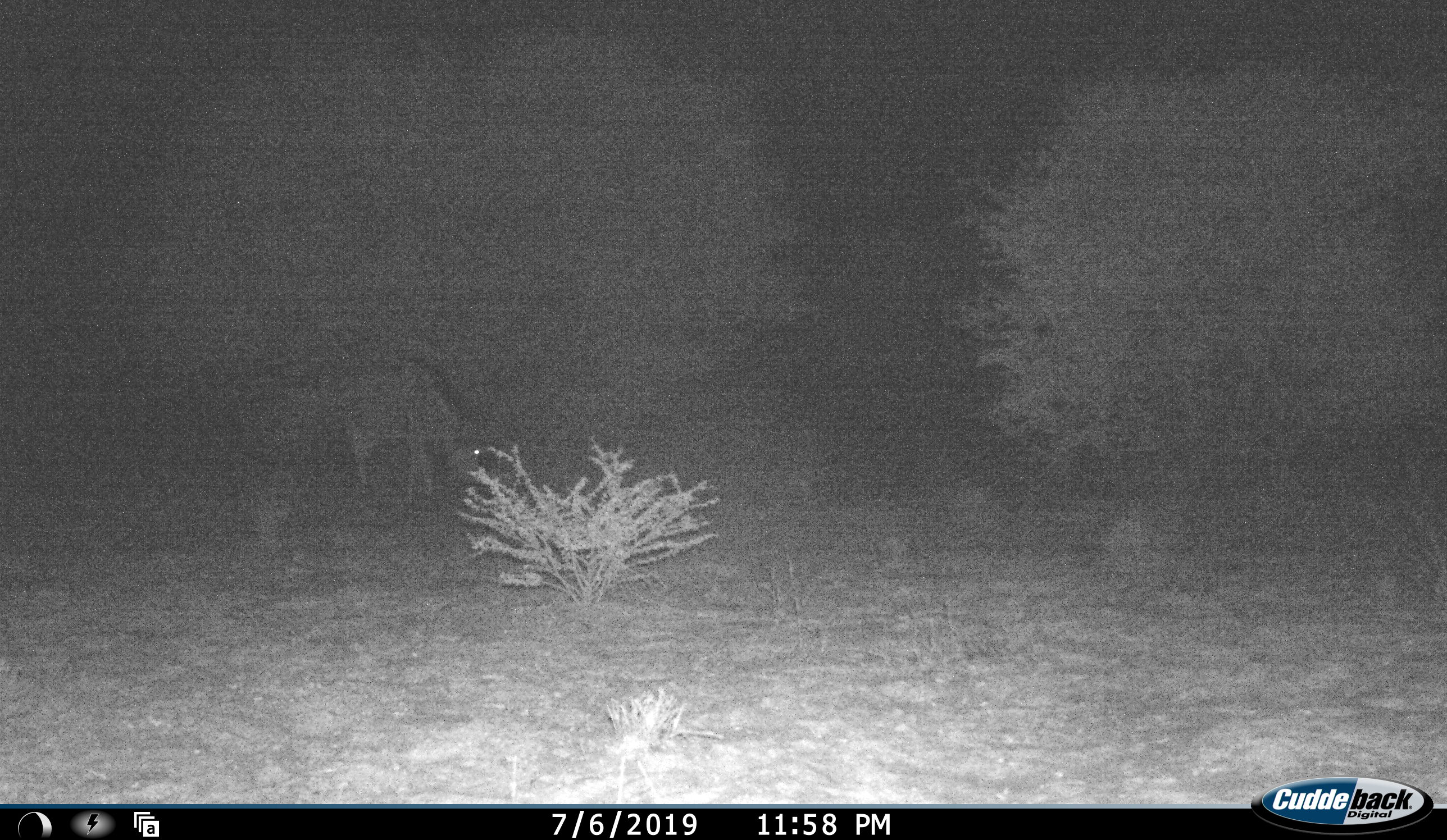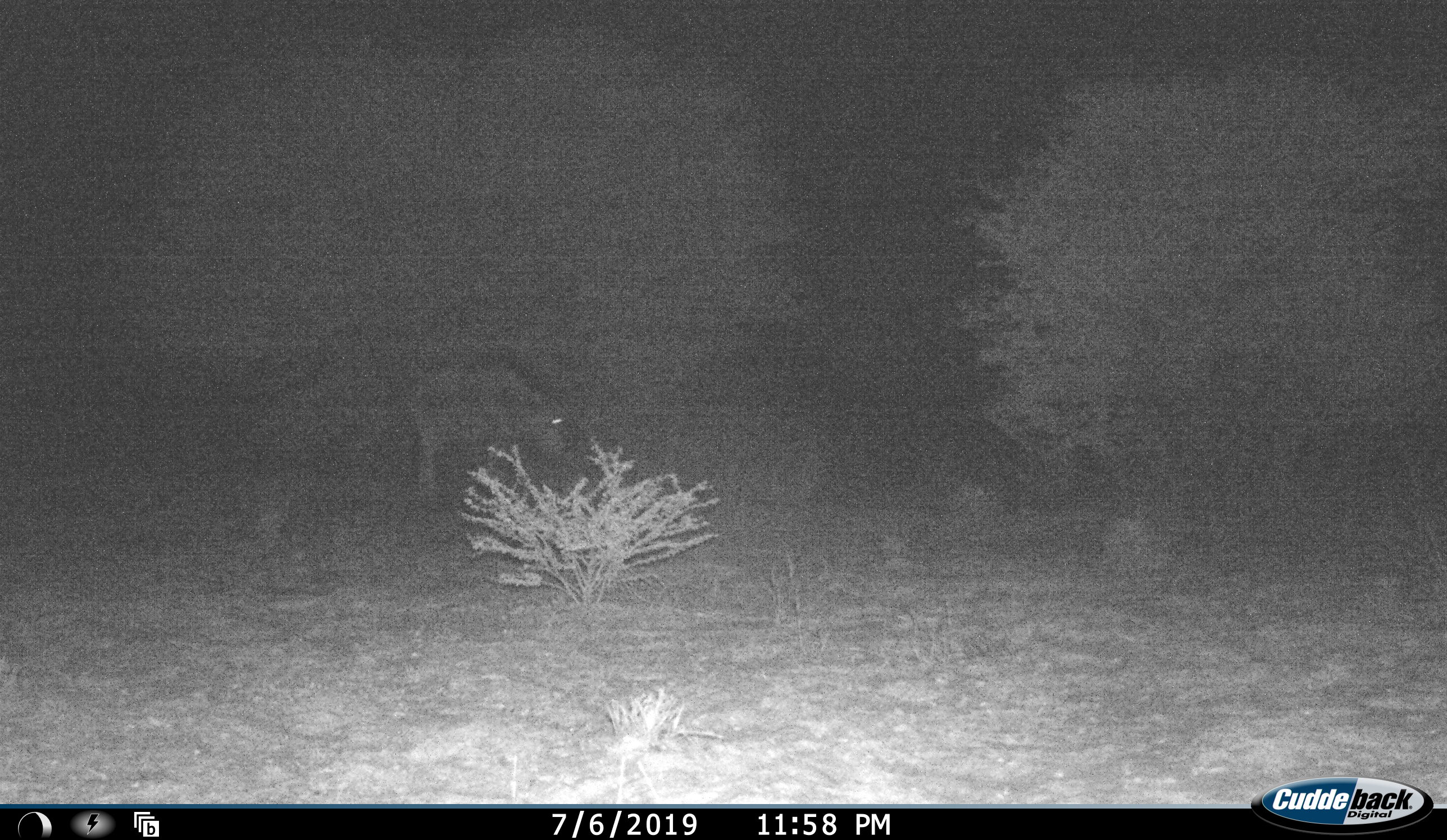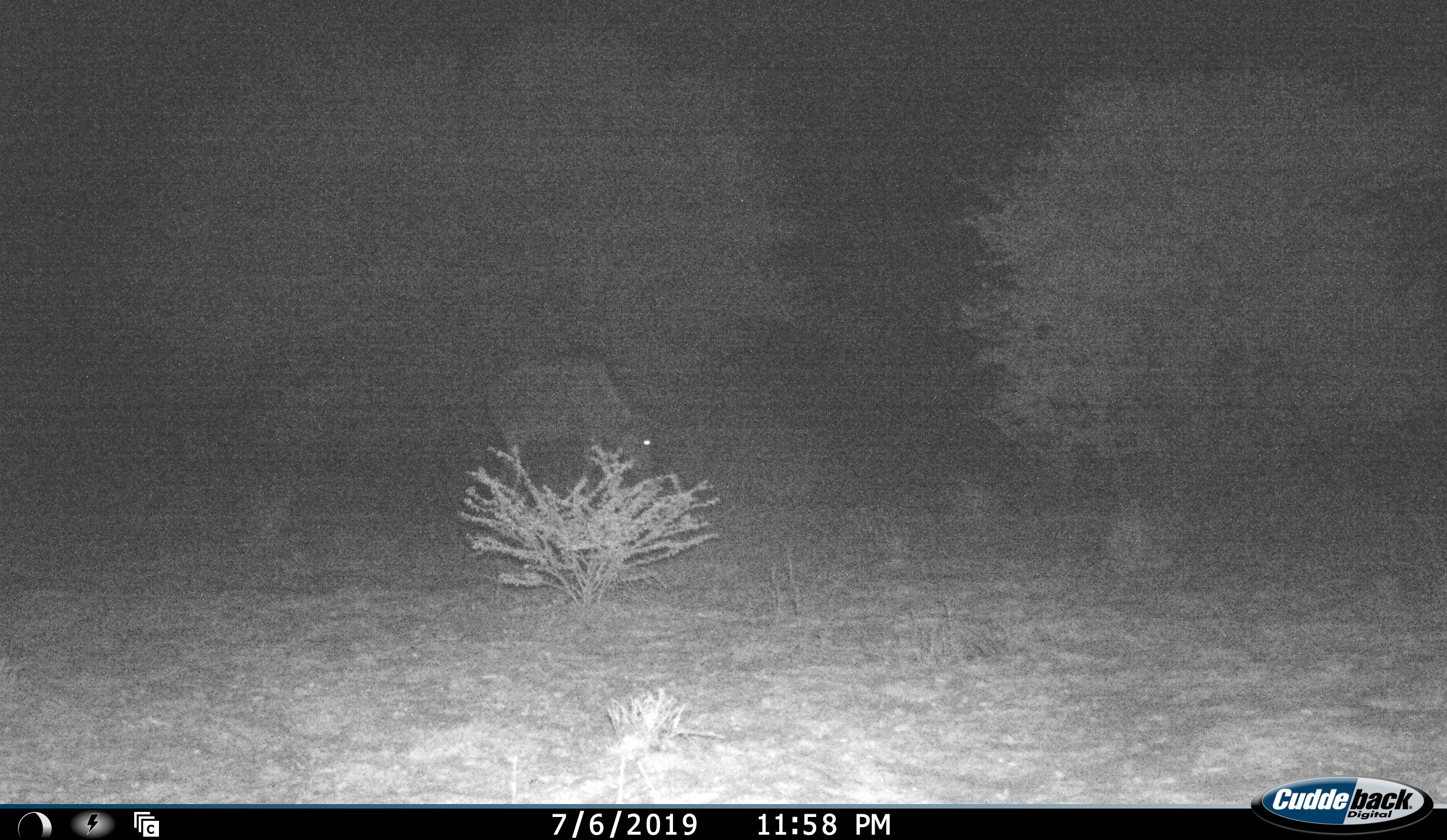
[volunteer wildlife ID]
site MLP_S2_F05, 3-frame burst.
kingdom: Animalia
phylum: Chordata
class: Mammalia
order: Artiodactyla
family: Bovidae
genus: Connochaetes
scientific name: Connochaetes taurinus taurinus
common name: blue wildebeest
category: wildebeestblue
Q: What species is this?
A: Wildebeestblue (blue wildebeest) (Connochaetes taurinus taurinus).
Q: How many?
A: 1.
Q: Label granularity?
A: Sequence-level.